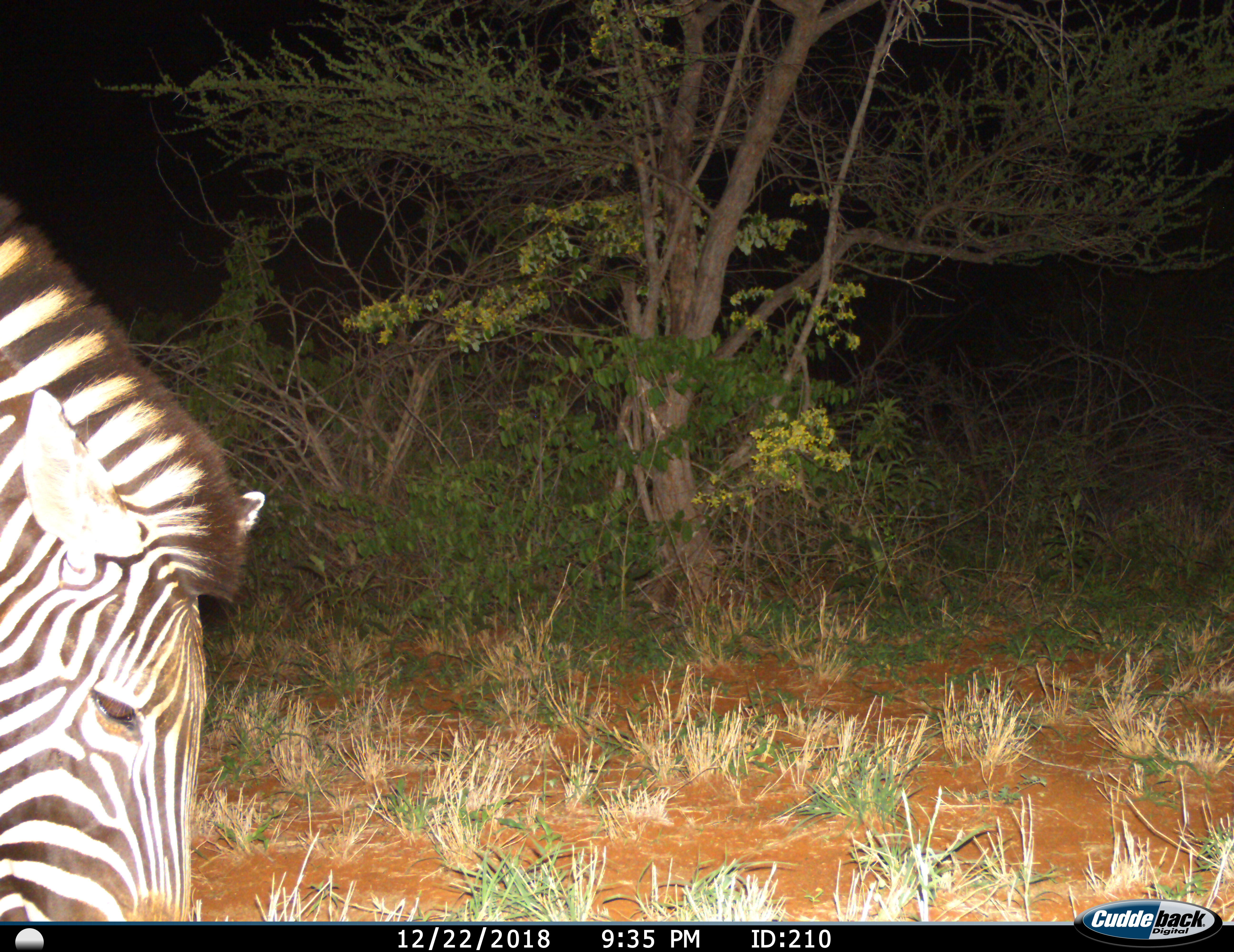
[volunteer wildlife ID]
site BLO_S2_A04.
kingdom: Animalia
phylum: Chordata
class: Mammalia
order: Perissodactyla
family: Equidae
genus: Equus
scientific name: Equus quagga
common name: plains zebra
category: zebraplains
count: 1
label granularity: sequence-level